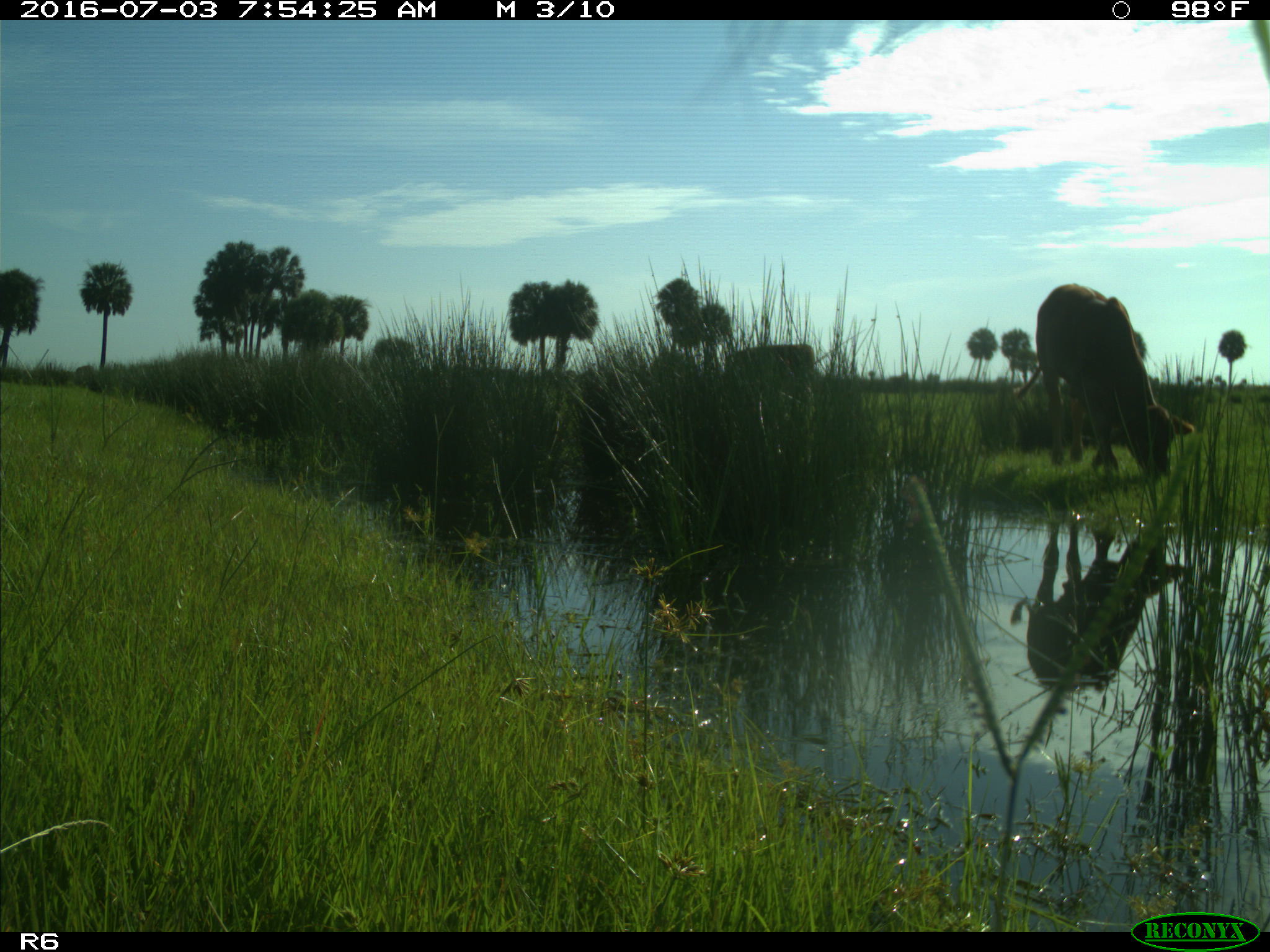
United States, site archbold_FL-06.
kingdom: Animalia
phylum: Chordata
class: Mammalia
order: Artiodactyla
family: Bovidae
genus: Bos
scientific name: Bos taurus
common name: domestic cow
Bos taurus (domestic cow).